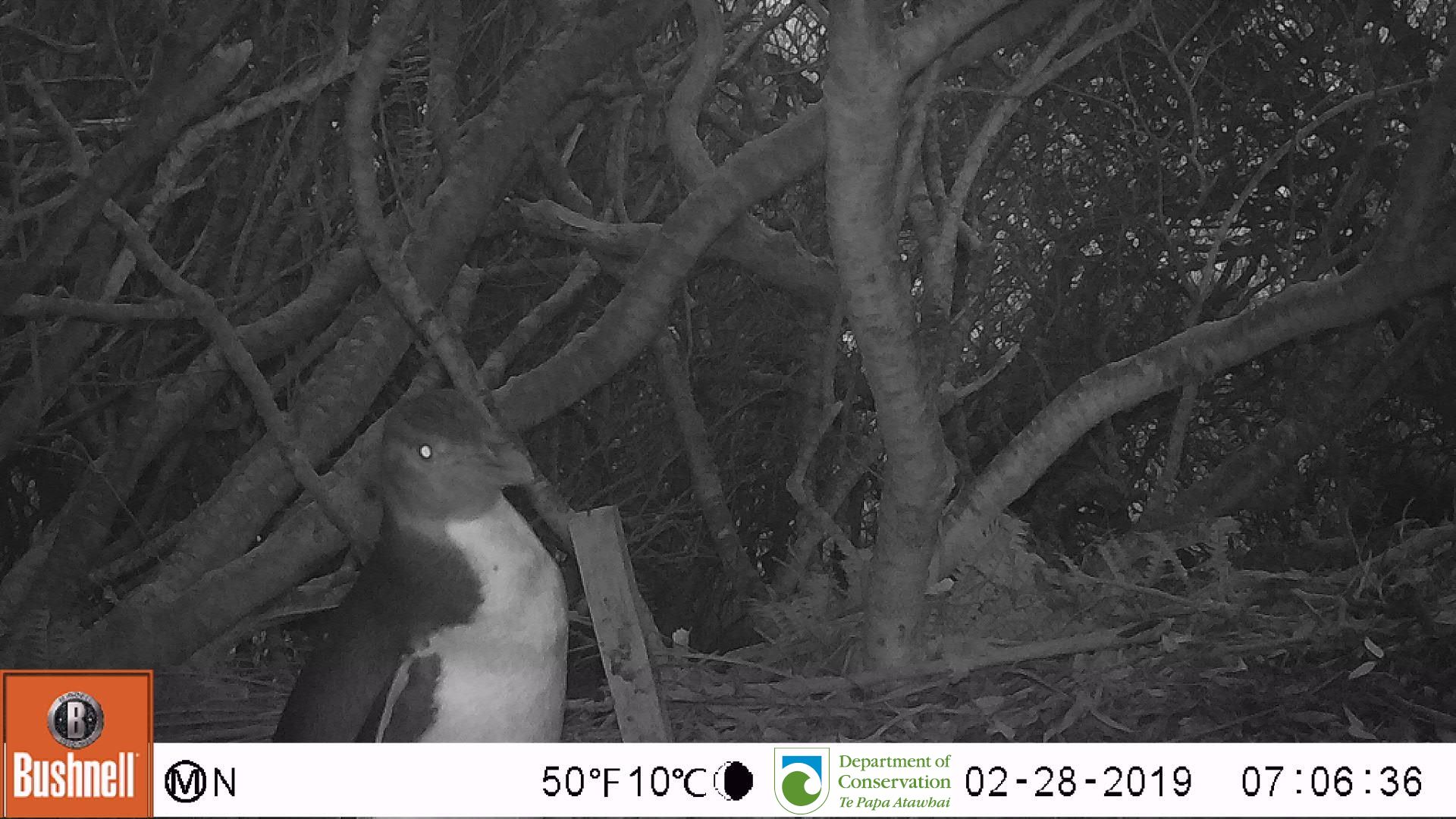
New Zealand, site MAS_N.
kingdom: Animalia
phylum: Chordata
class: Aves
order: Sphenisciformes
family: Spheniscidae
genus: Megadyptes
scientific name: Megadyptes antipodes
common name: yellow-eyed penguin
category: yellow eyed penguin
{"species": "yellow eyed penguin (yellow-eyed penguin) (Megadyptes antipodes)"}